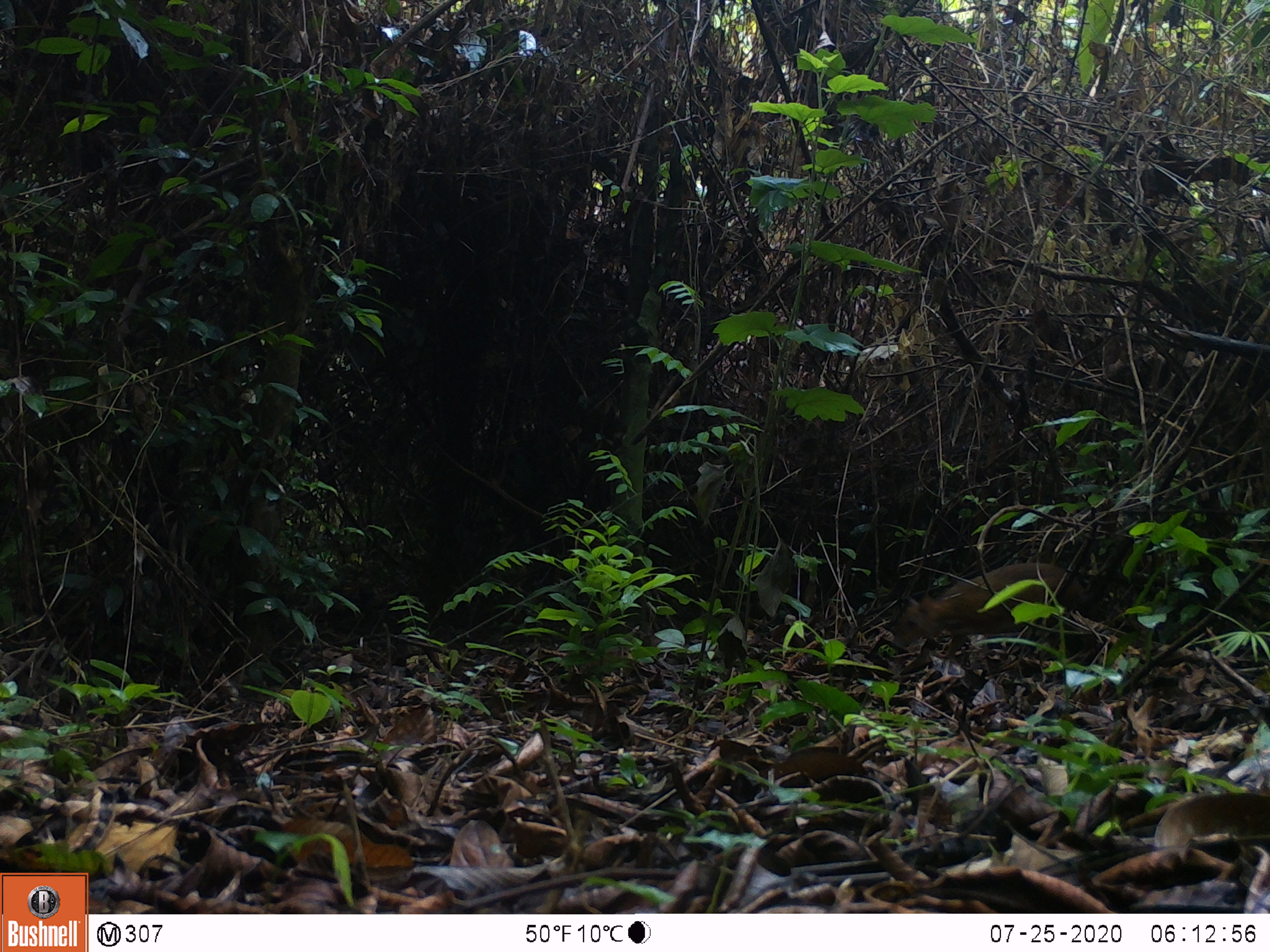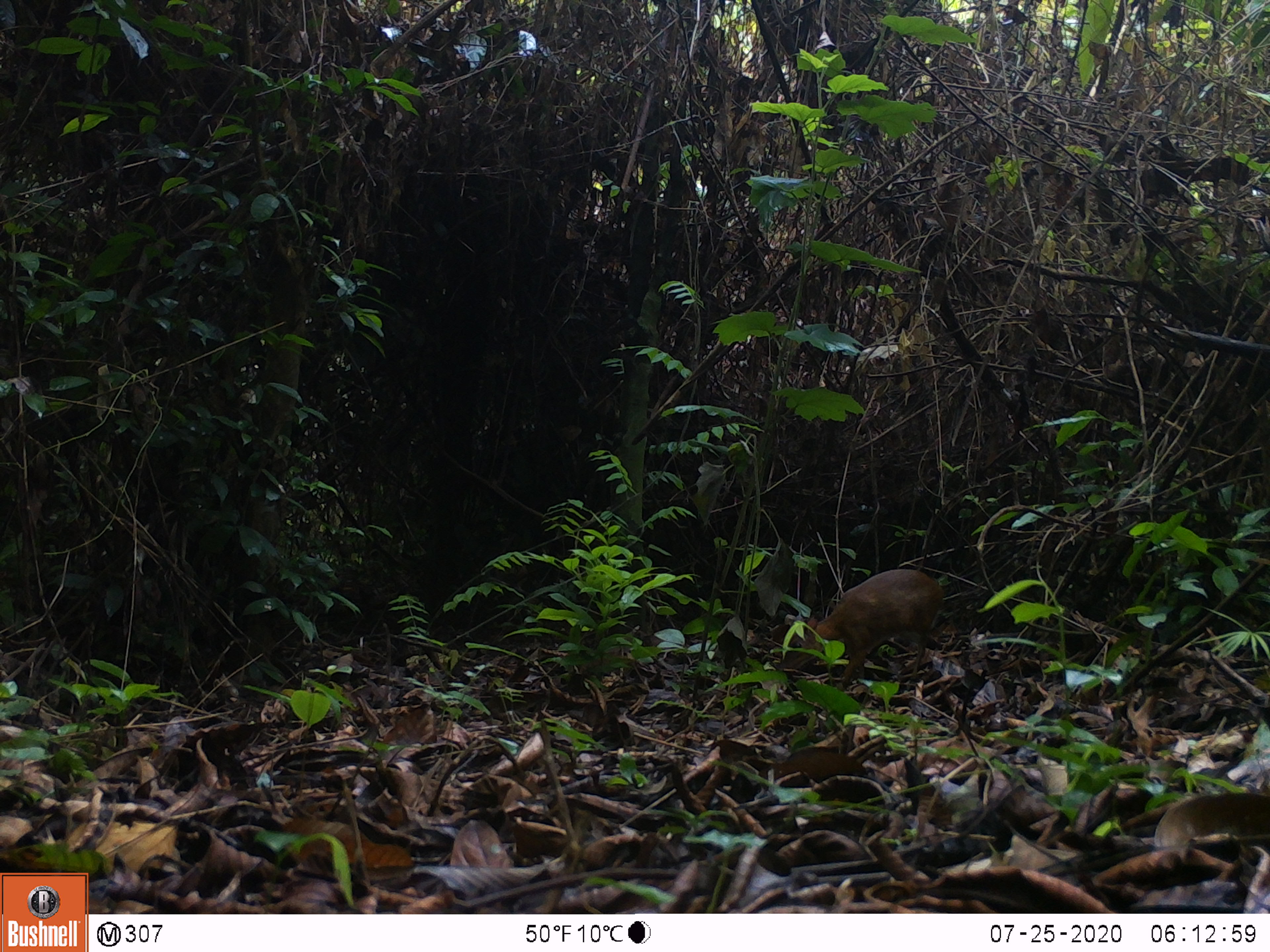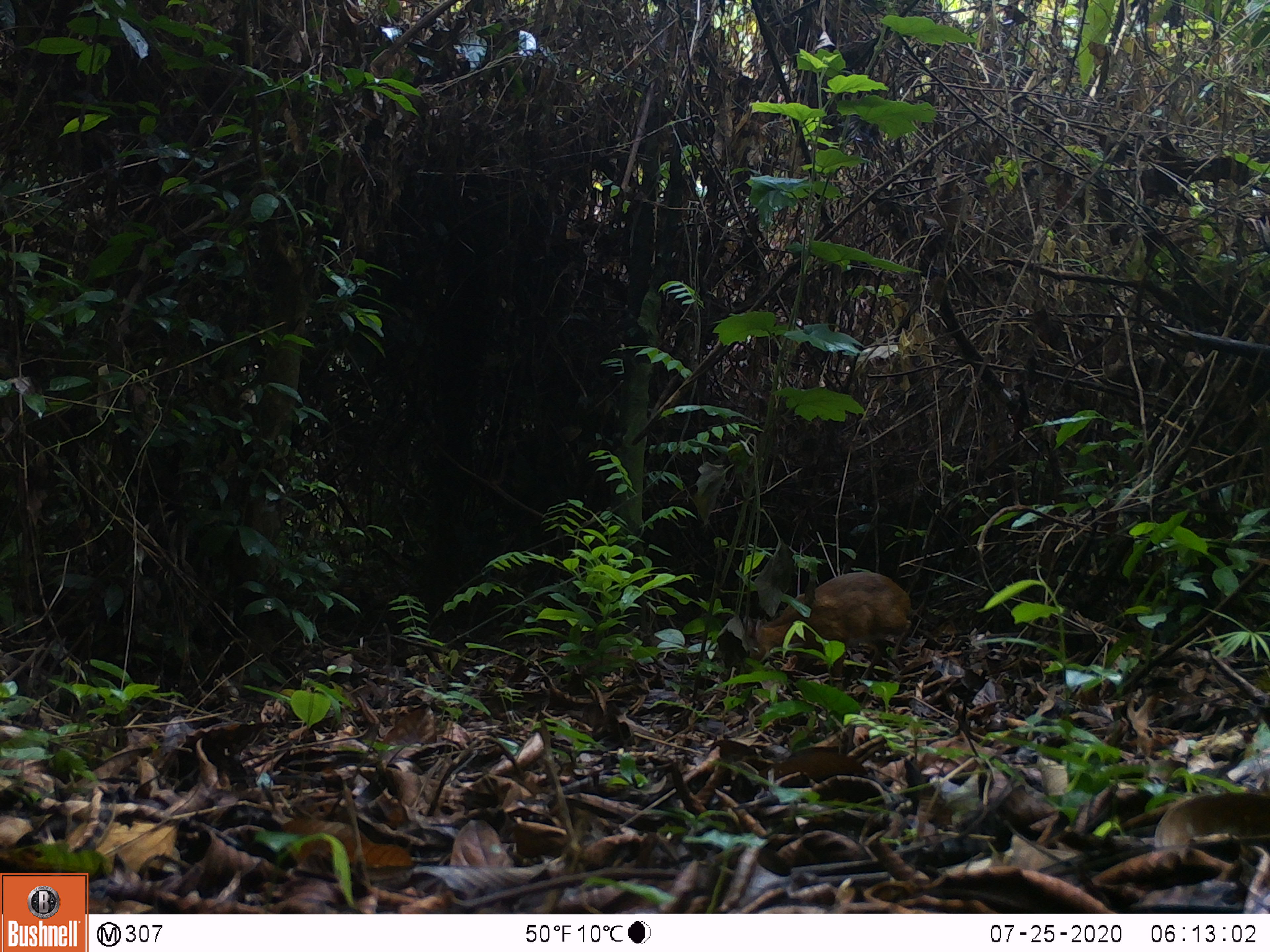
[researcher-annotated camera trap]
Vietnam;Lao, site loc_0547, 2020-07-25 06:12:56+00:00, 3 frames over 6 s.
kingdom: Animalia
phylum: Chordata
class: Mammalia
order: Artiodactyla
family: Tragulidae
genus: Moschiola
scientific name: Moschiola meminna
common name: chevrotain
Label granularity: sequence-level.